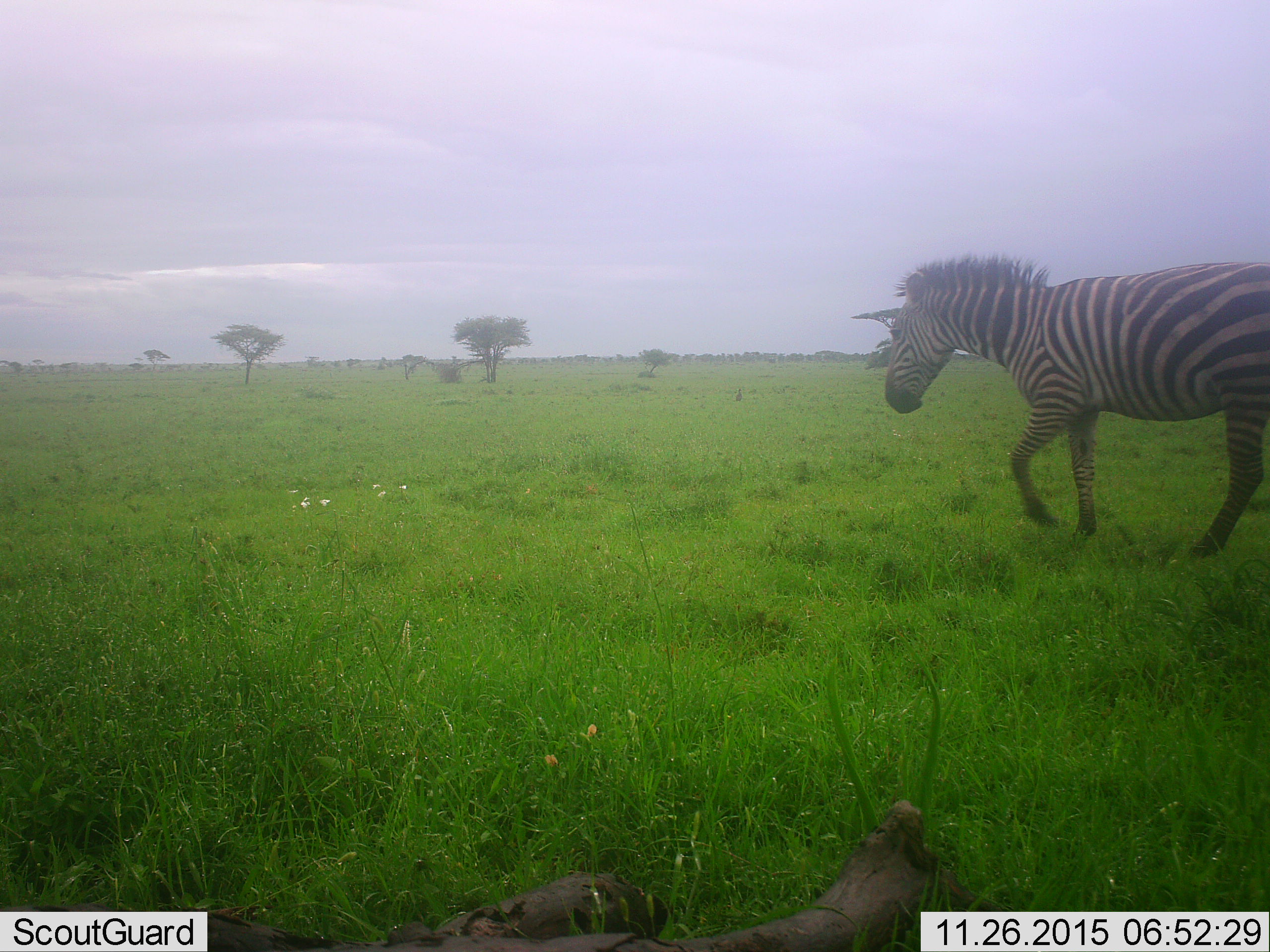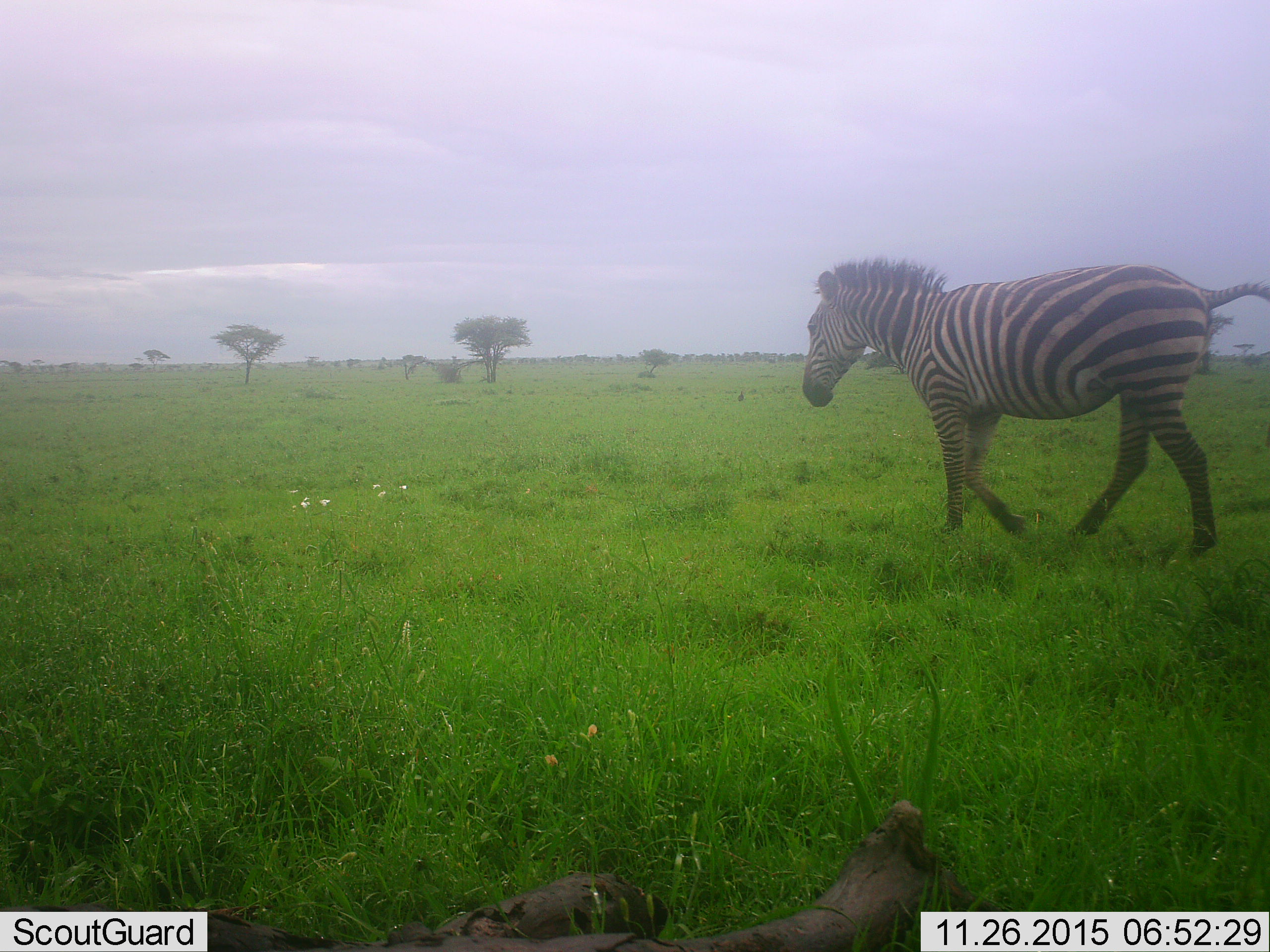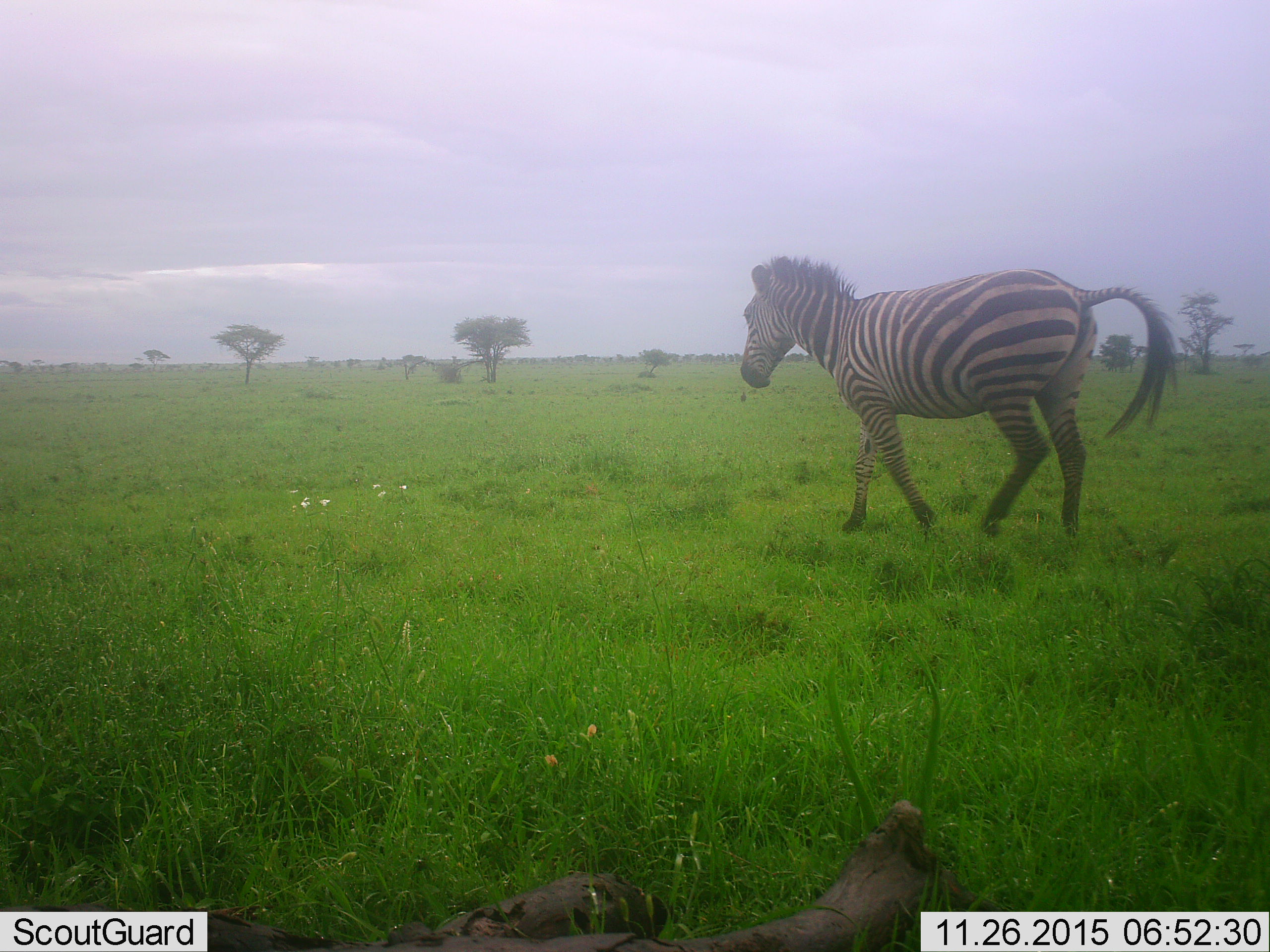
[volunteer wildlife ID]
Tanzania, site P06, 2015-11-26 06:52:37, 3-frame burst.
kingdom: Animalia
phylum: Chordata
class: Mammalia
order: Perissodactyla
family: Equidae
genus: Equus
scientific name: Equus quagga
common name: plains zebra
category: zebra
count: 1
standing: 12%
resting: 0%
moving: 100%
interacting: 0%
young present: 0%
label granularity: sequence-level